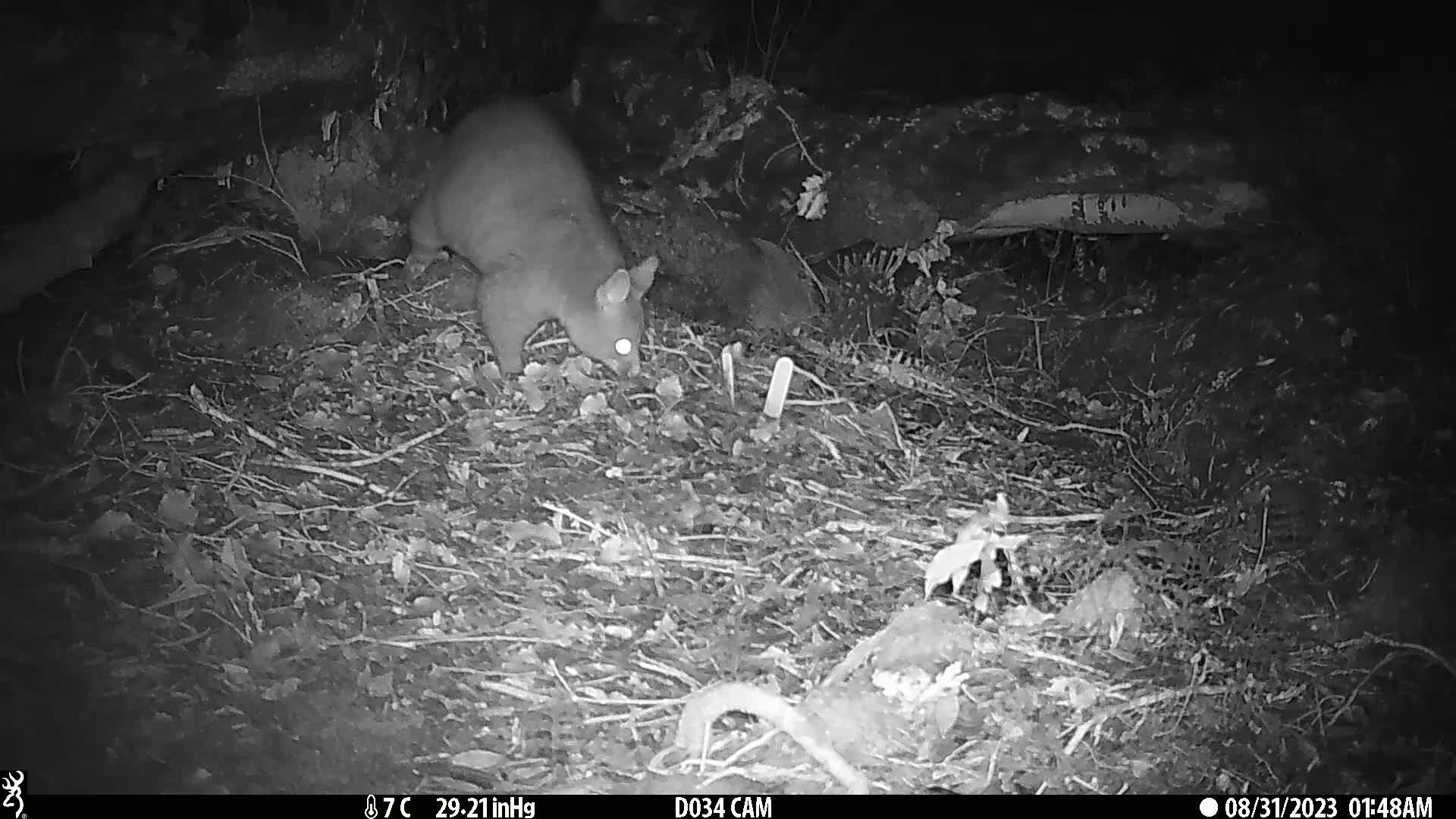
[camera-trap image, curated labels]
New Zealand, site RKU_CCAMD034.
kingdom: Animalia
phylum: Chordata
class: Mammalia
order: Diprotodontia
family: Phalangeridae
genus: Trichosurus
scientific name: Trichosurus vulpecula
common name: common brushtail possum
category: possum